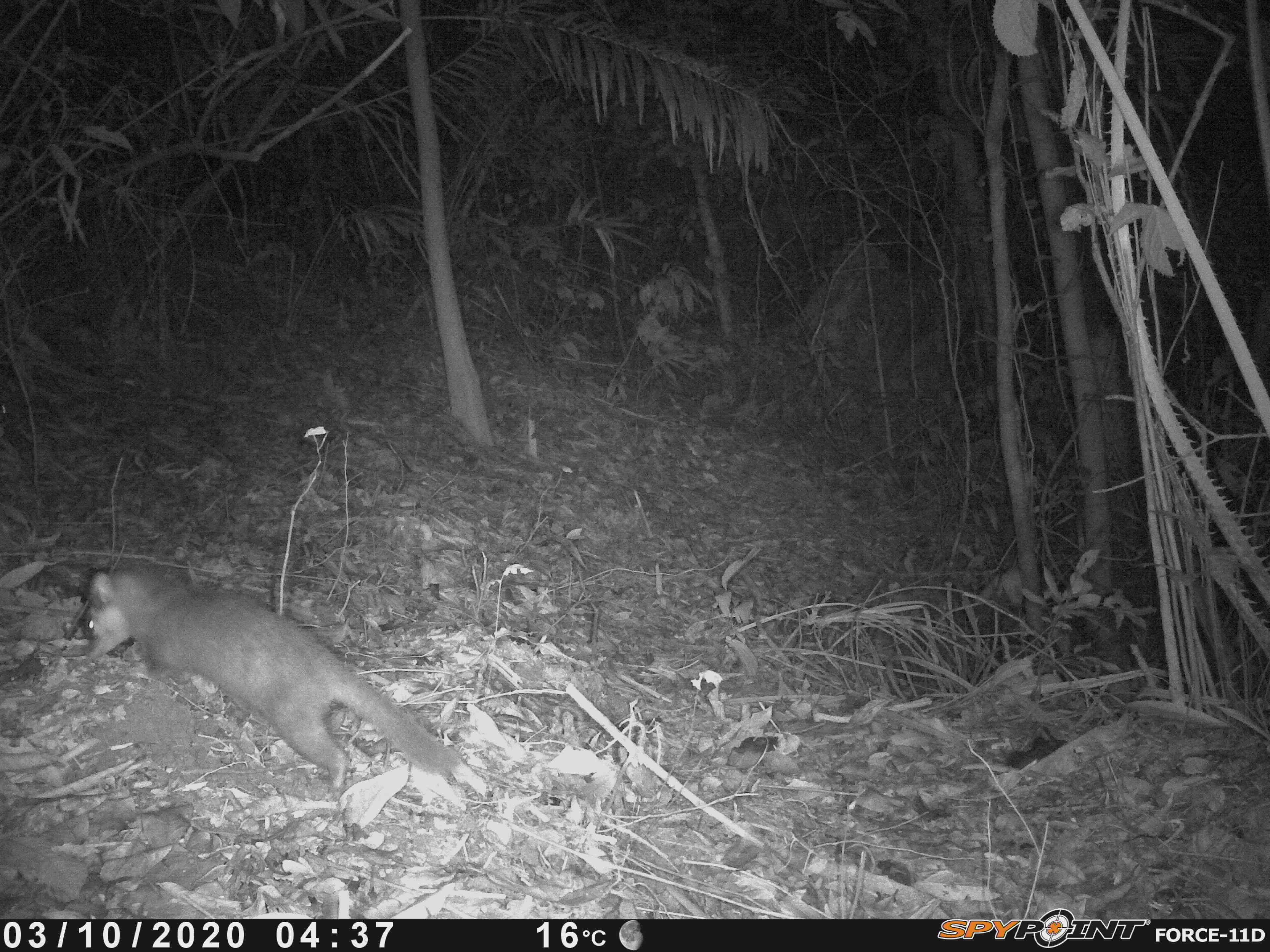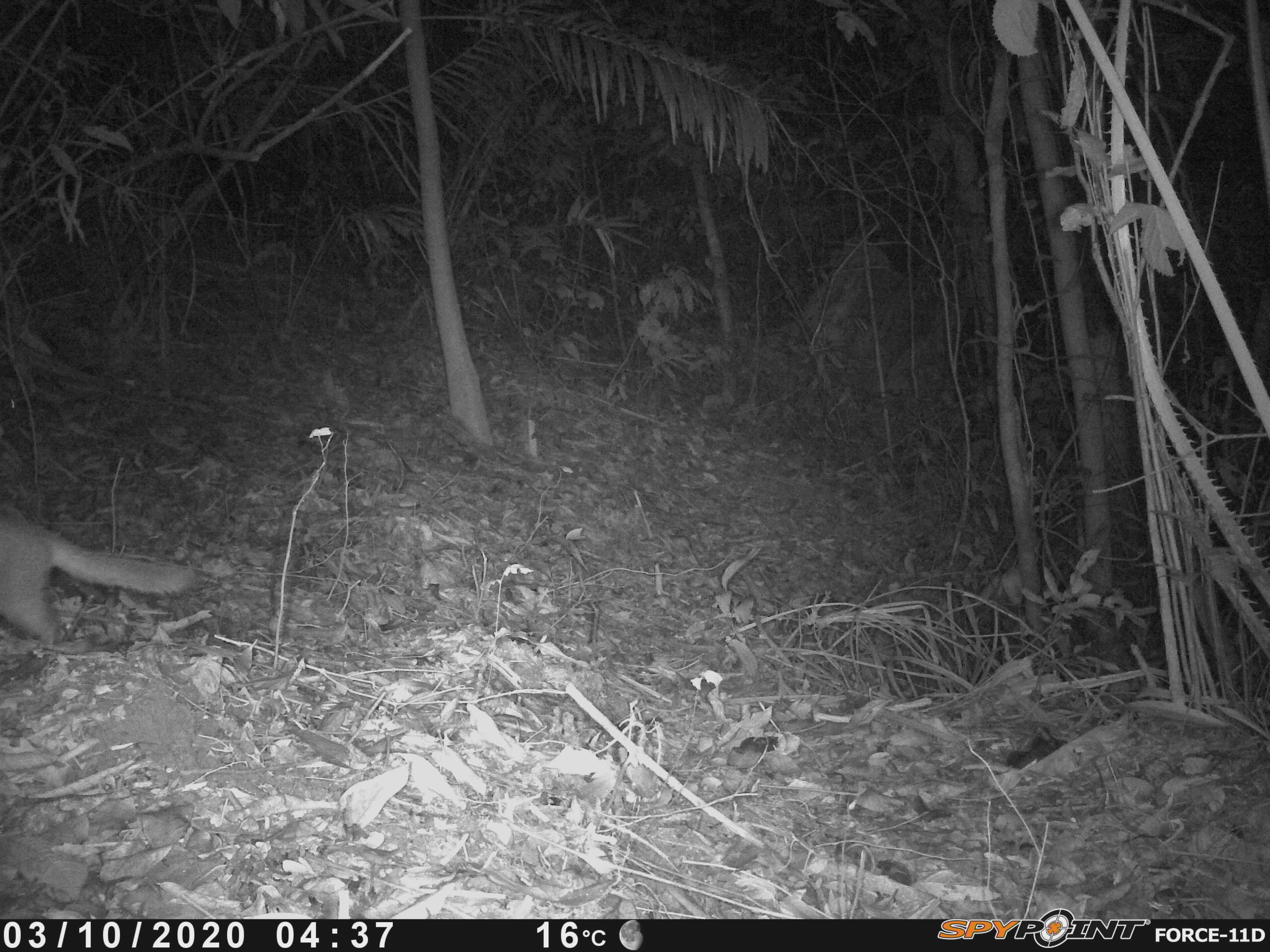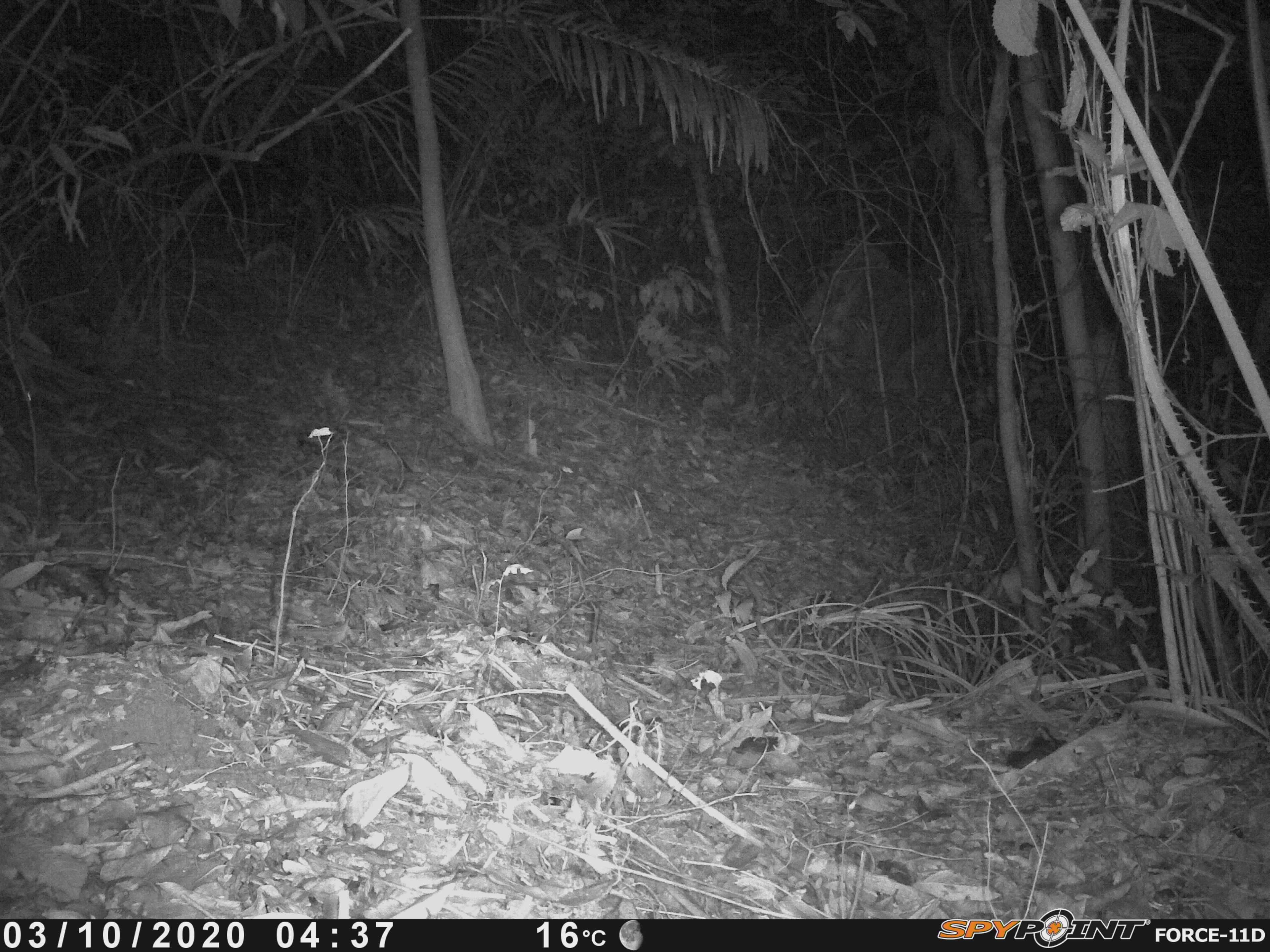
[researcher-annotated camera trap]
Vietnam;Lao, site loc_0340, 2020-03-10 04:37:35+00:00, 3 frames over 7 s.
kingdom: Animalia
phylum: Chordata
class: Mammalia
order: Carnivora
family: Mustelidae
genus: Melogale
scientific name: Melogale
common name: ferret badger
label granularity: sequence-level